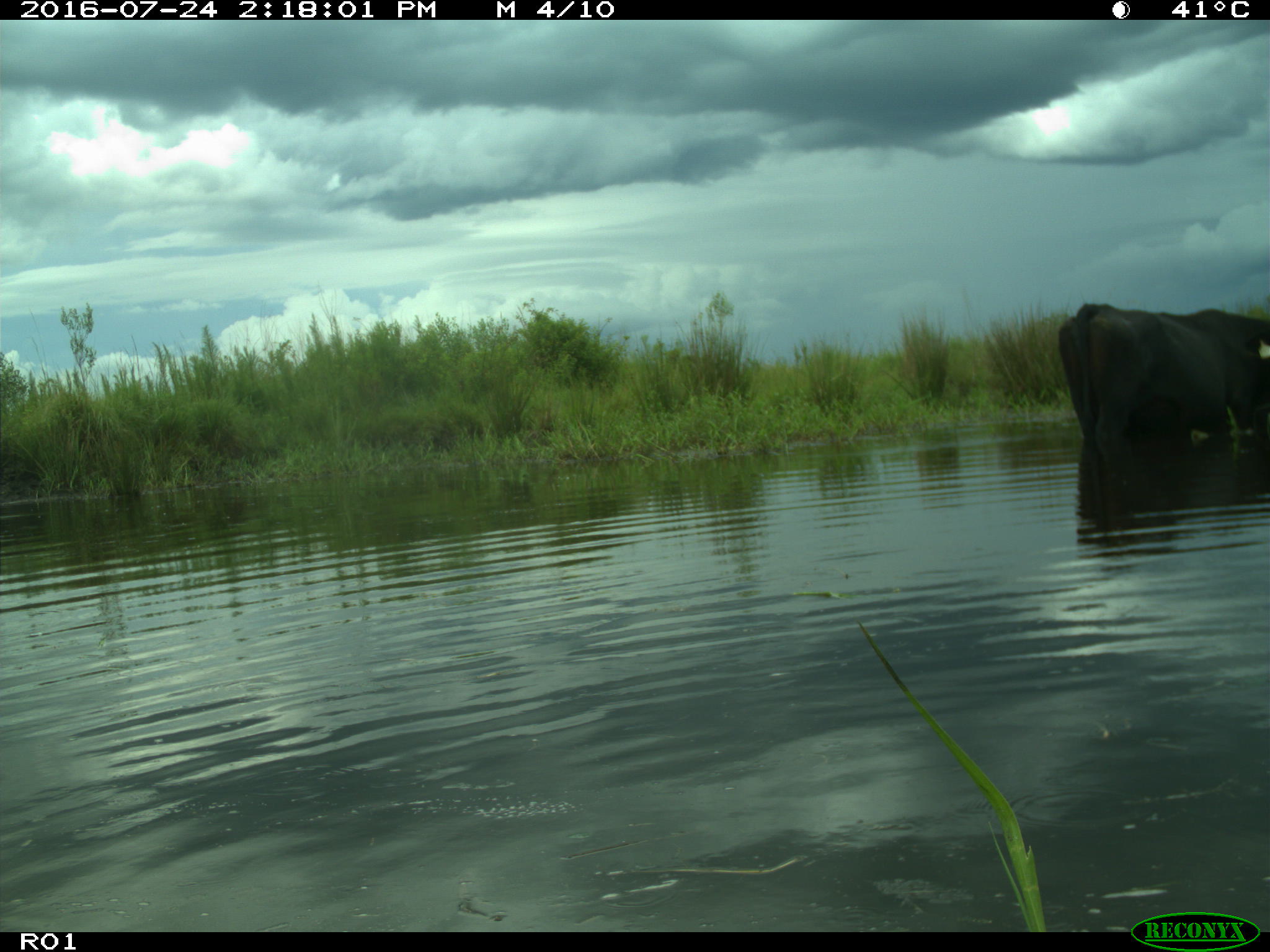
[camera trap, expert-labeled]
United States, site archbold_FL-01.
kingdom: Animalia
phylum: Chordata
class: Mammalia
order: Artiodactyla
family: Bovidae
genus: Bos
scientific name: Bos taurus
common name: domestic cow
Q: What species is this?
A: Bos taurus (domestic cow).